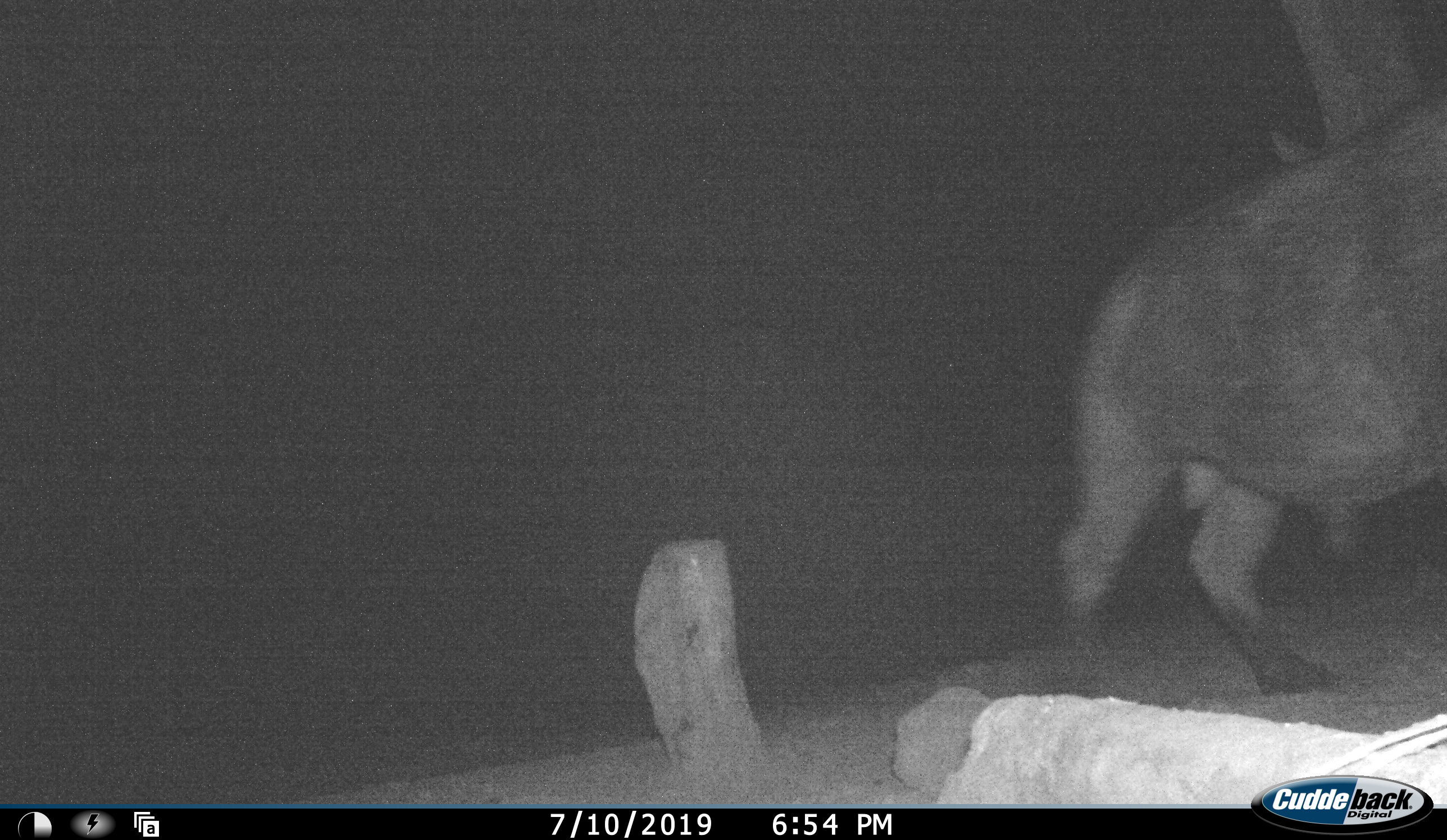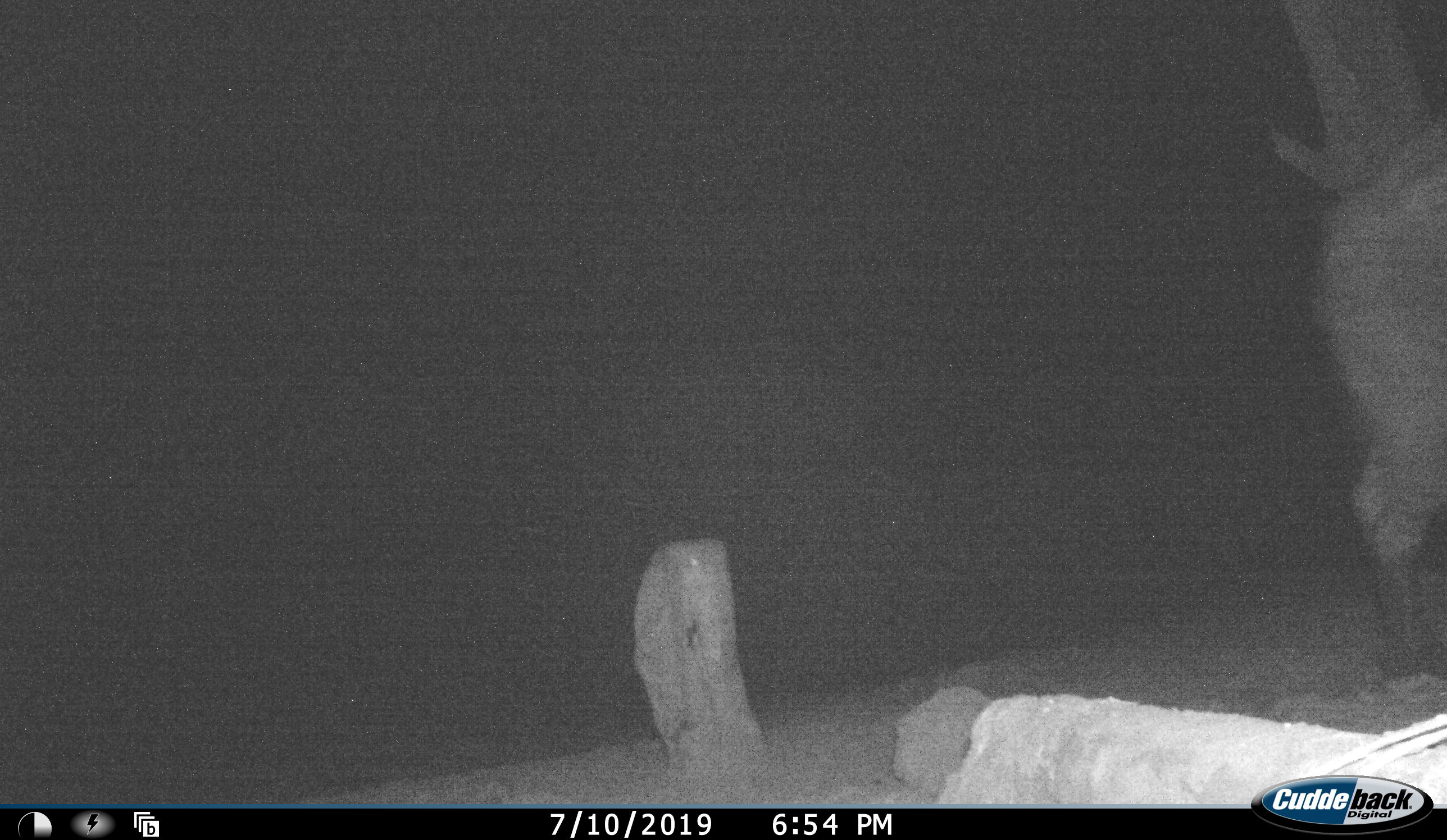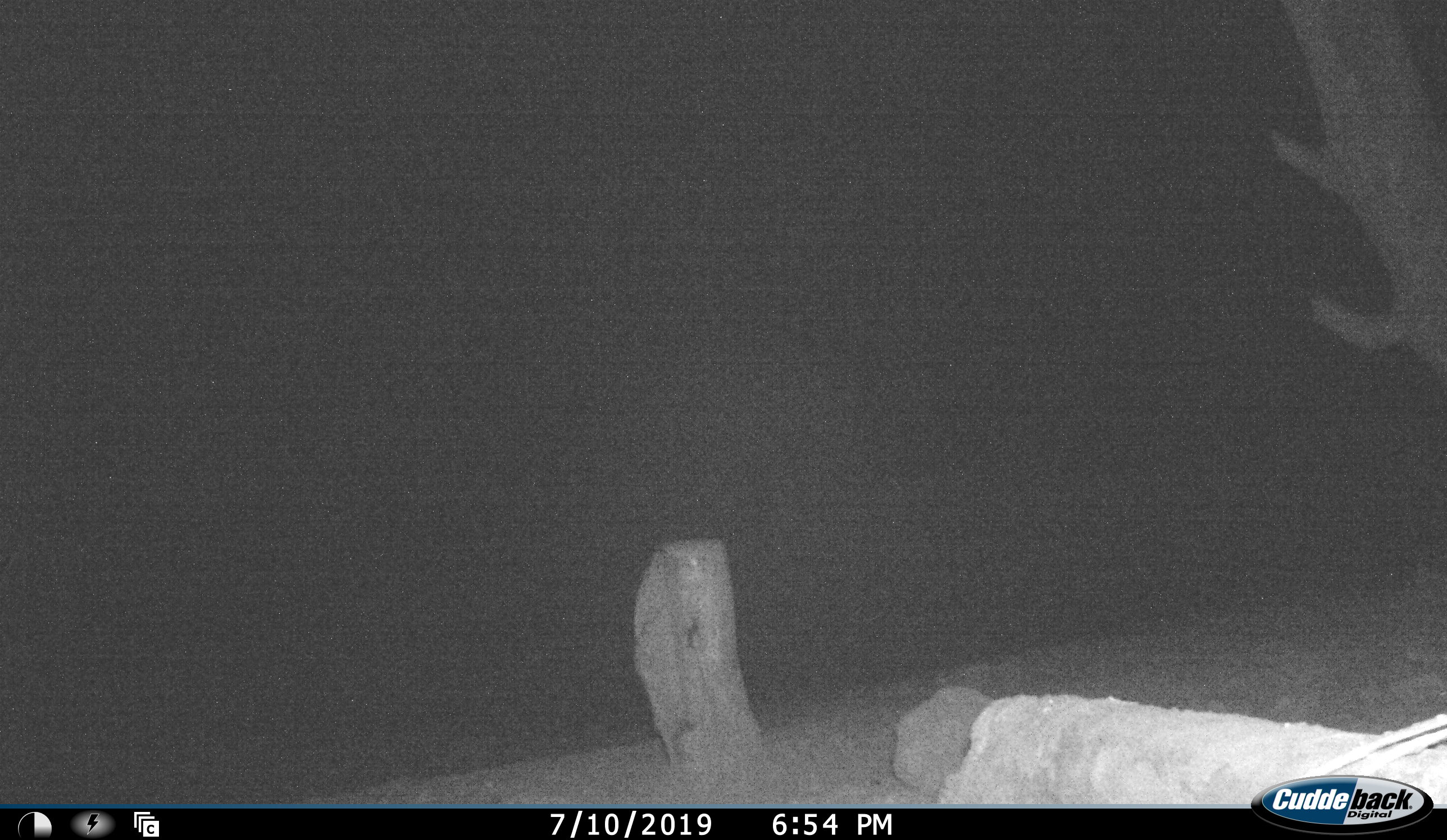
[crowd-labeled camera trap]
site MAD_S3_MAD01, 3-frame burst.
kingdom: Animalia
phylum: Chordata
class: Mammalia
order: Artiodactyla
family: Bovidae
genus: Syncerus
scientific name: Syncerus caffer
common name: african buffalo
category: buffalo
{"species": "buffalo (african buffalo) (Syncerus caffer)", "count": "1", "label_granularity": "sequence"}